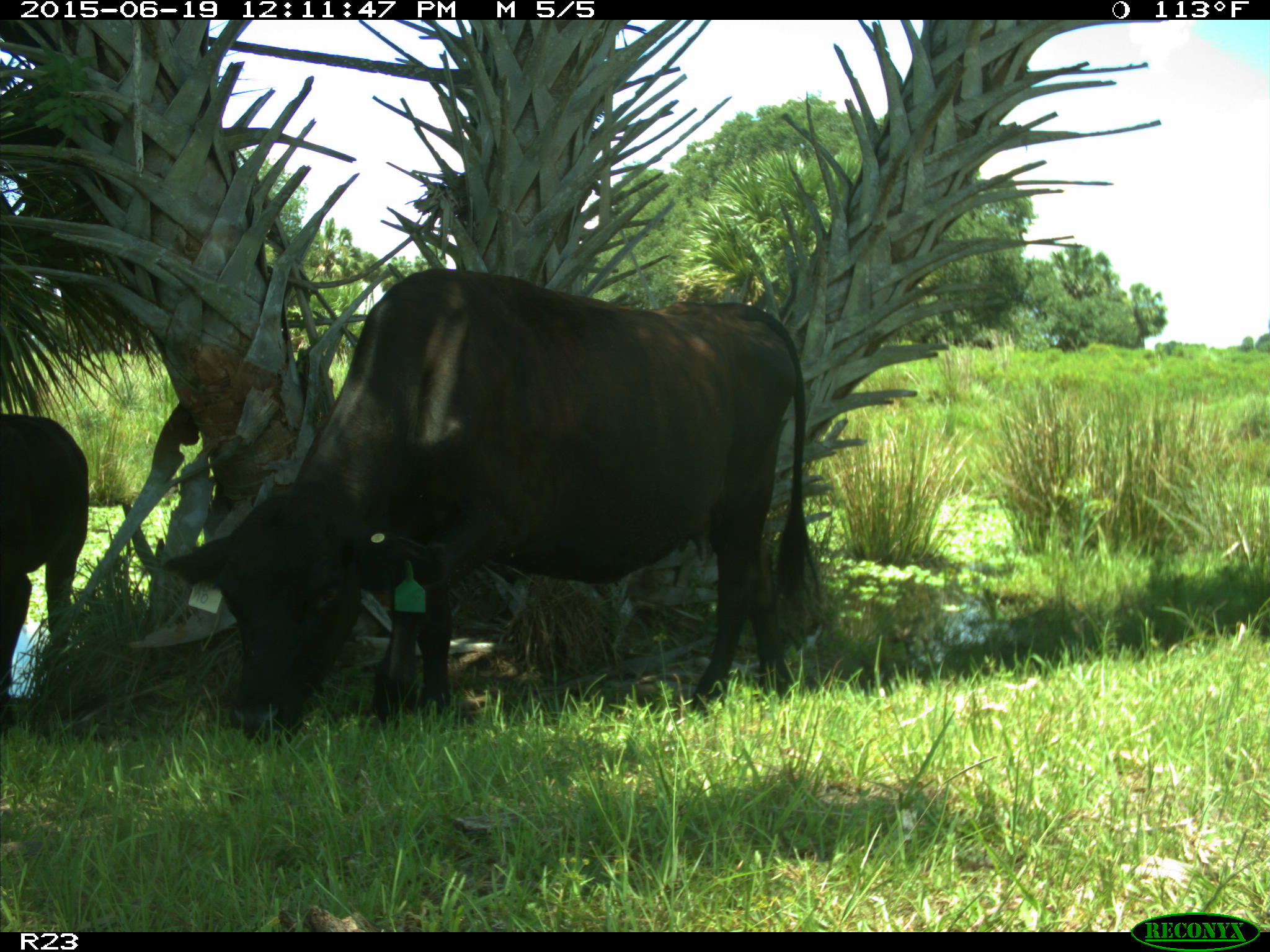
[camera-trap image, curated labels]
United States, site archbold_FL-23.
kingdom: Animalia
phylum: Chordata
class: Mammalia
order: Artiodactyla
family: Bovidae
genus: Bos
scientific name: Bos taurus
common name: domestic cow